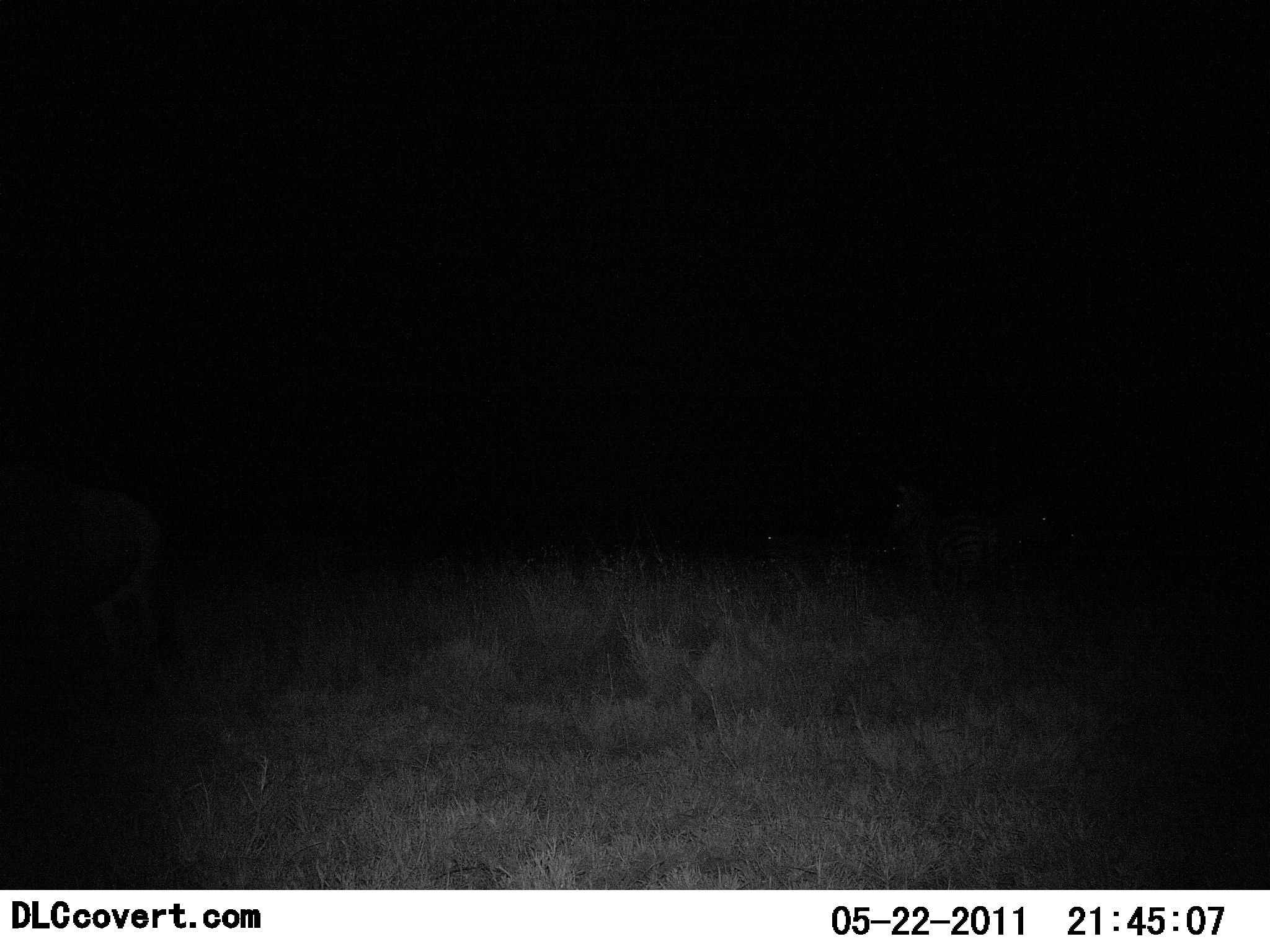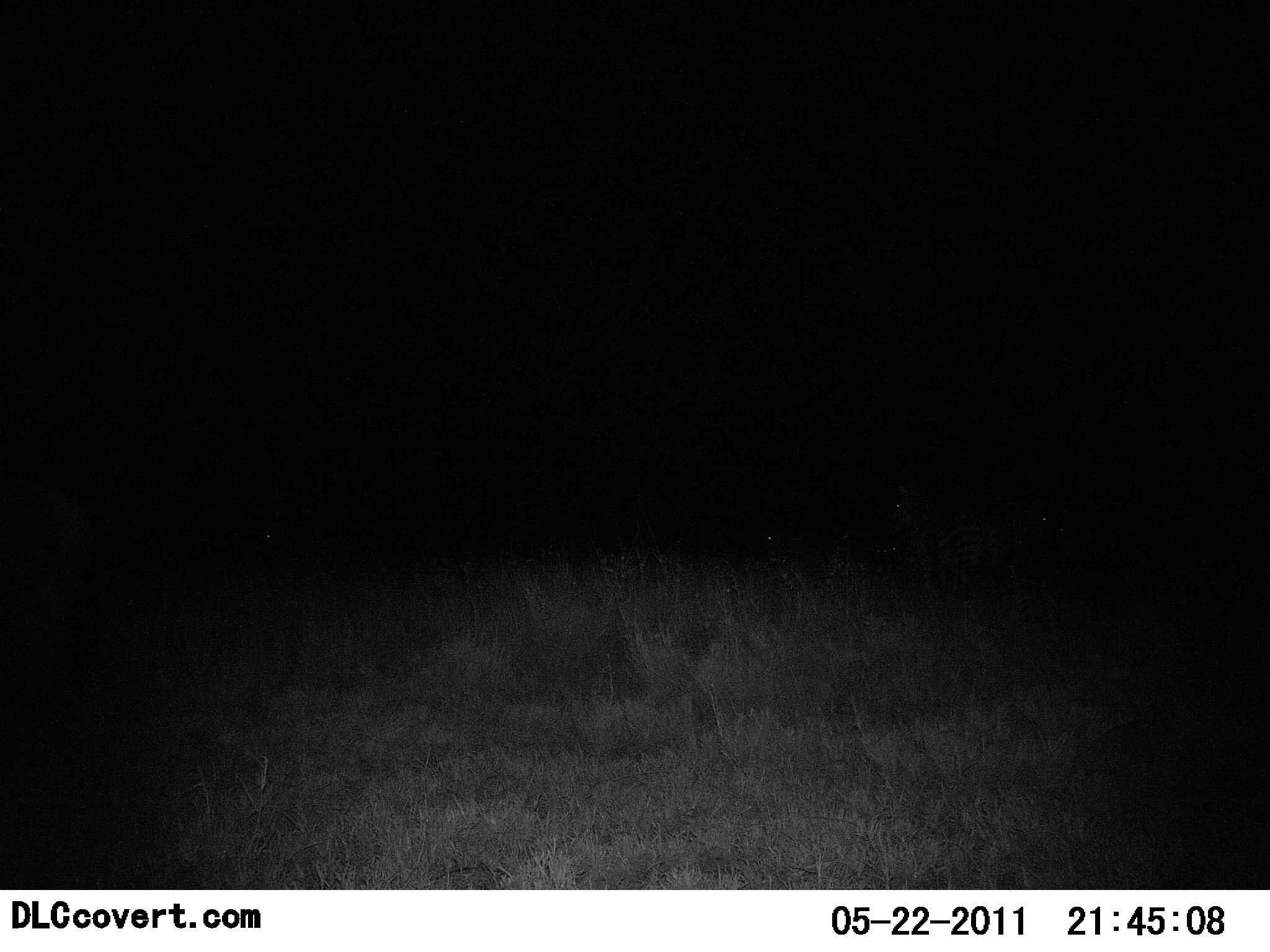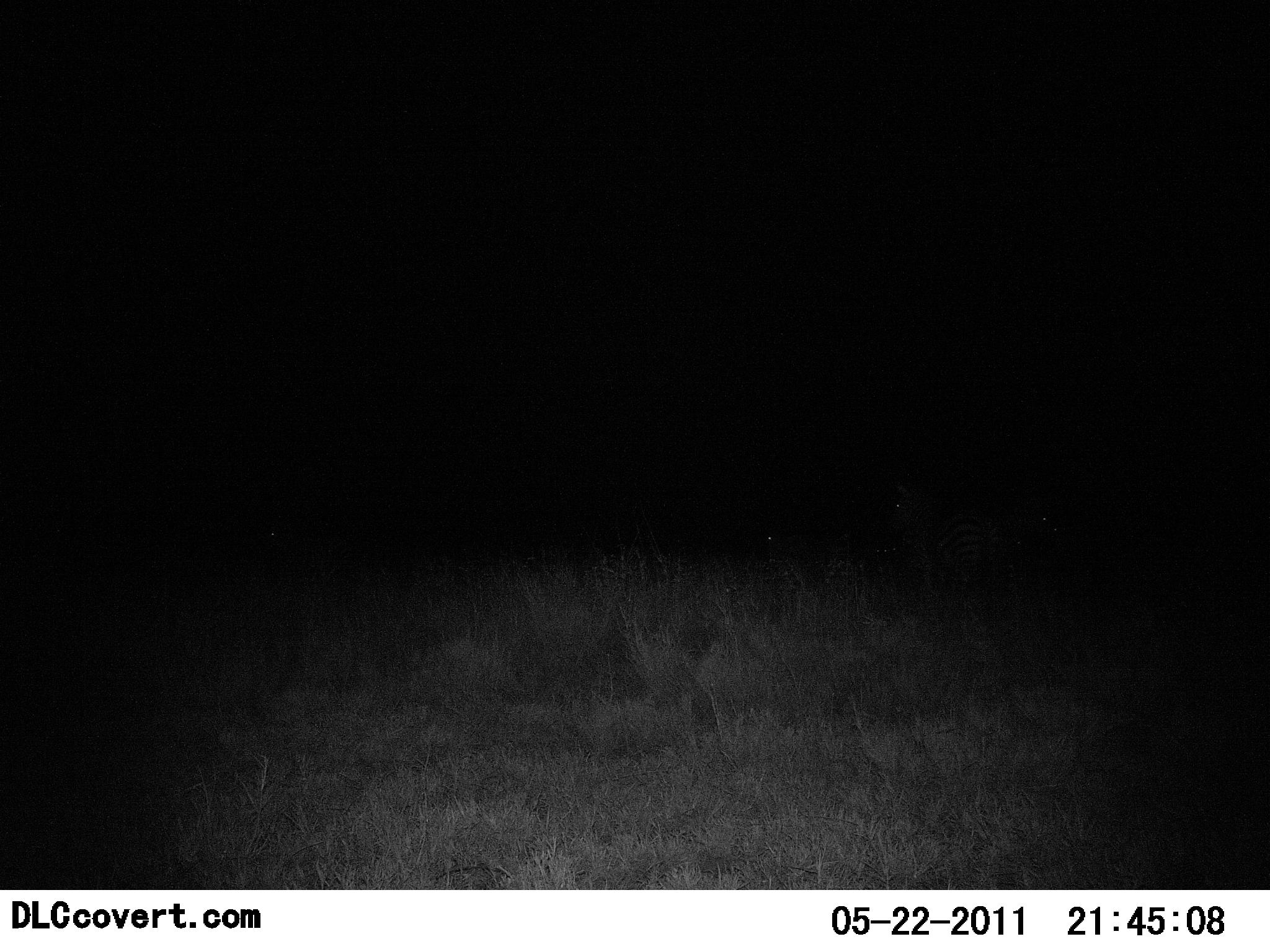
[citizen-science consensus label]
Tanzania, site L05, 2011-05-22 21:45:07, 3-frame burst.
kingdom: Animalia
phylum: Chordata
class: Mammalia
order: Perissodactyla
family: Equidae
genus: Equus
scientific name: Equus quagga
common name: plains zebra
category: zebra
Zebra (plains zebra) (Equus quagga), count 2. Behavior (volunteer vote fractions): standing 71%, resting 14%, moving 29%, interacting 0%. Young present (vote fraction): 0%. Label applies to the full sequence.